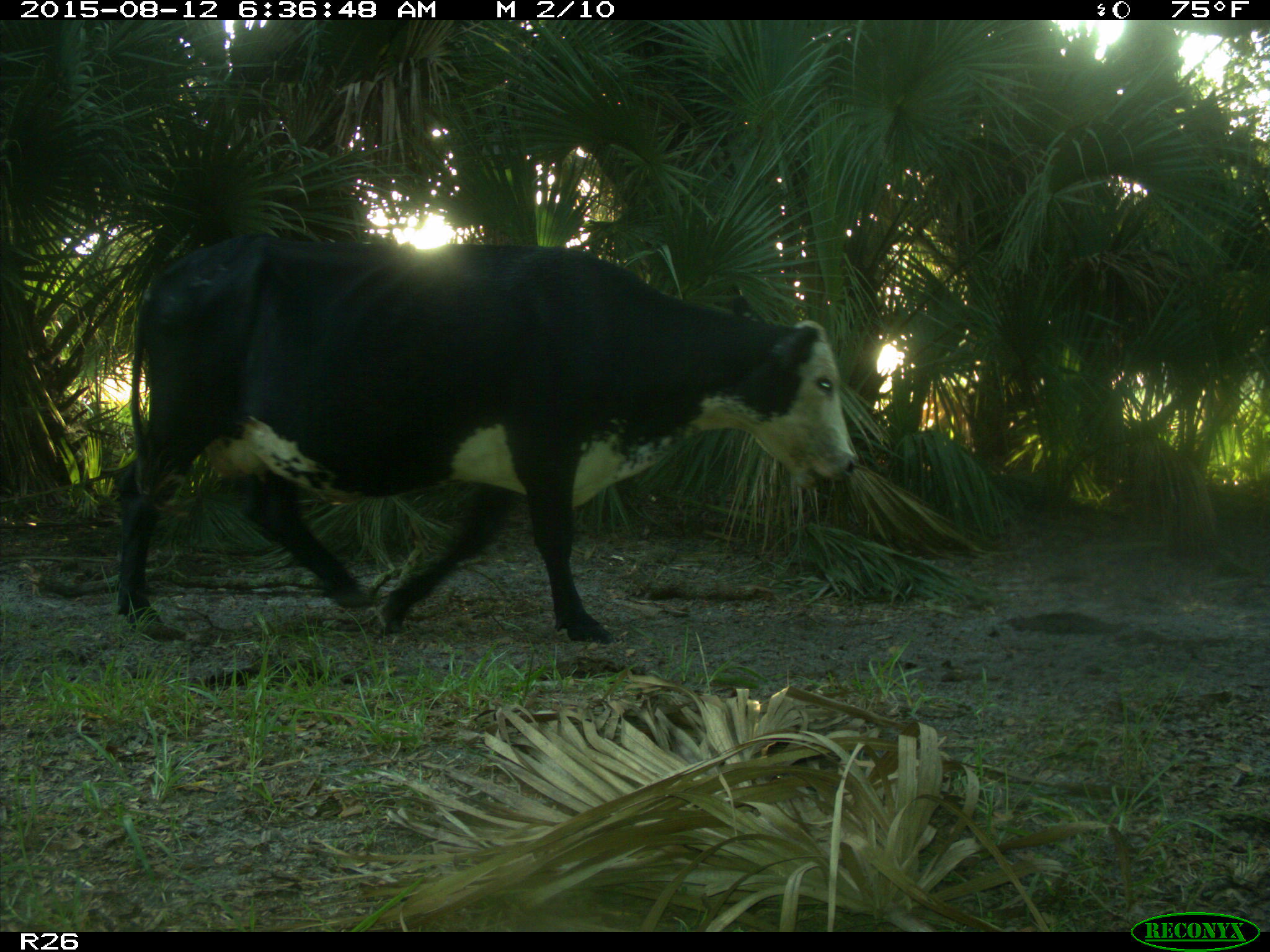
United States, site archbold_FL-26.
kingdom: Animalia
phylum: Chordata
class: Mammalia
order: Artiodactyla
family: Bovidae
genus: Bos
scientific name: Bos taurus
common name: domestic cow